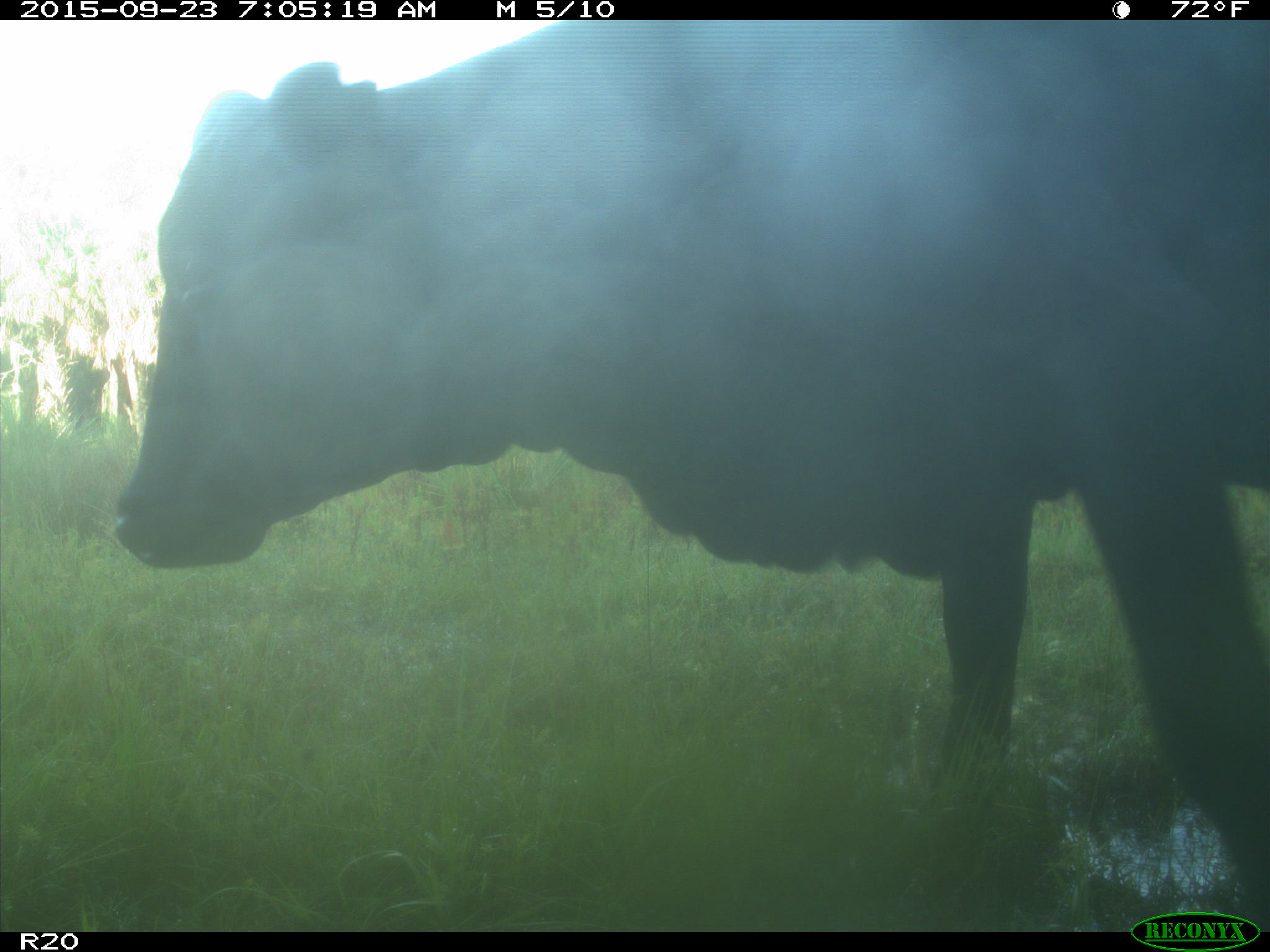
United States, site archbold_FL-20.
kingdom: Animalia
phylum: Chordata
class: Mammalia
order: Artiodactyla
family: Bovidae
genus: Bos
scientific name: Bos taurus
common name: domestic cow